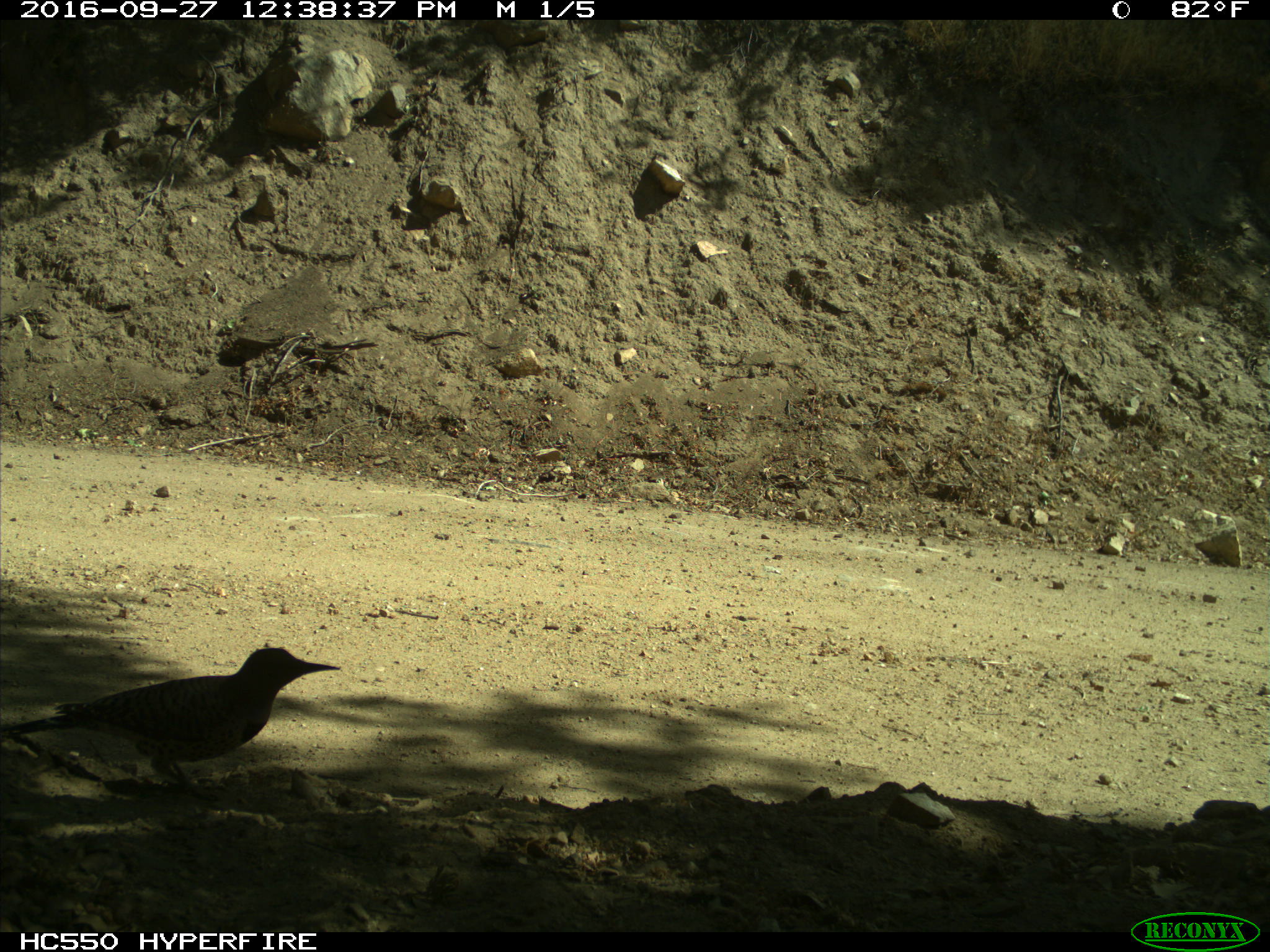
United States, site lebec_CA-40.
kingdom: Animalia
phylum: Chordata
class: Aves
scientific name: Aves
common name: birds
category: unidentified bird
Unidentified bird (birds) (Aves).